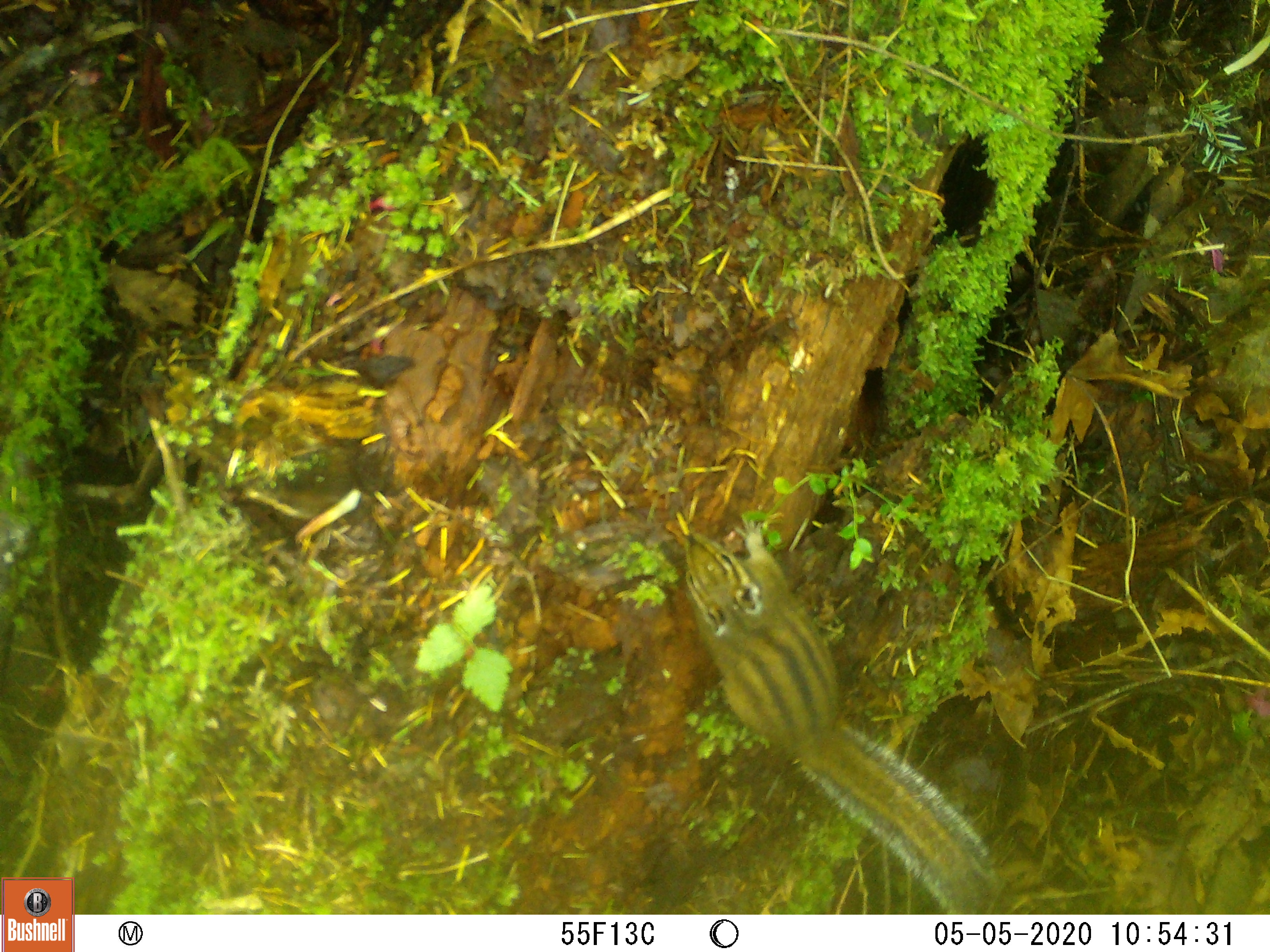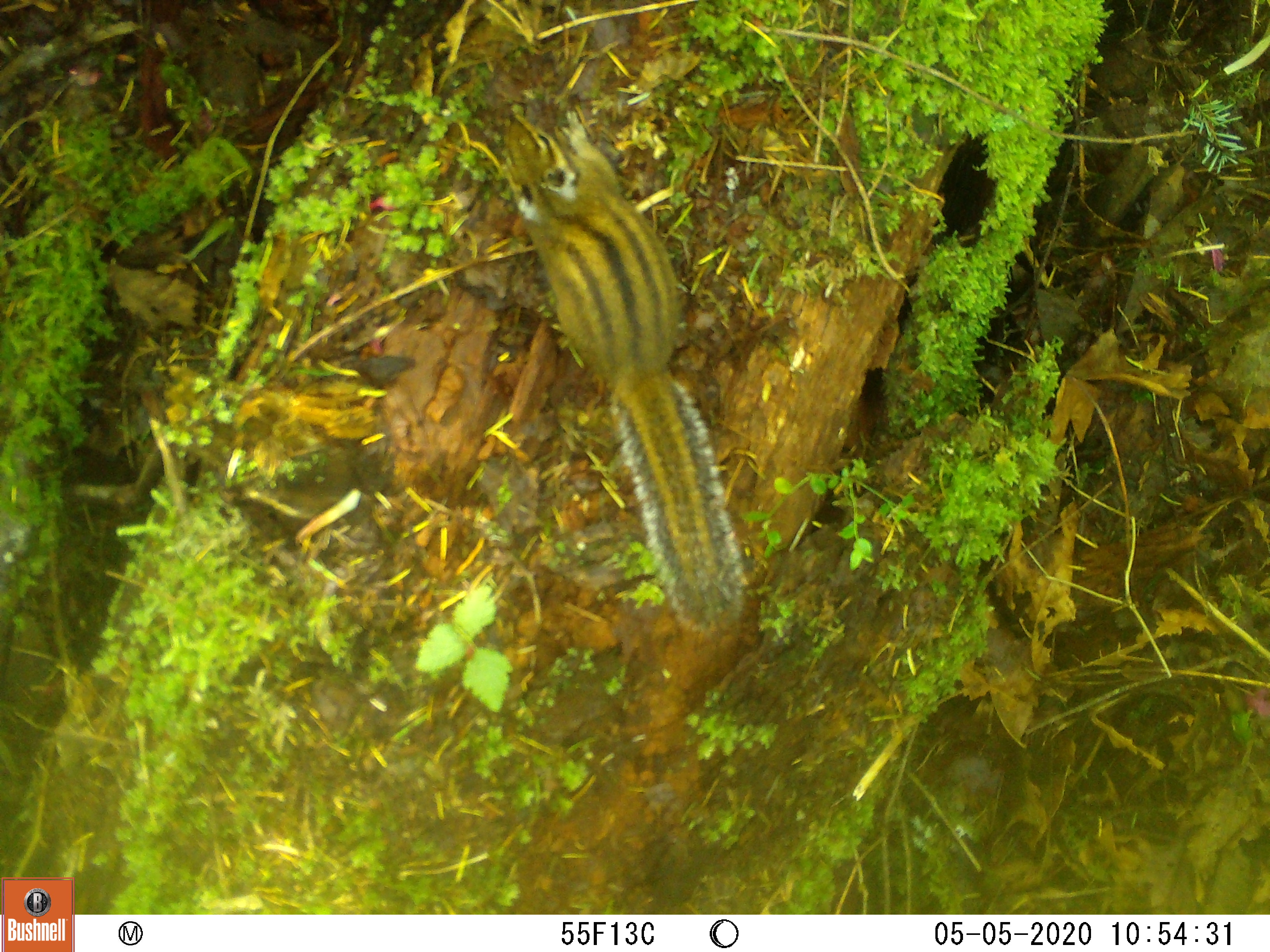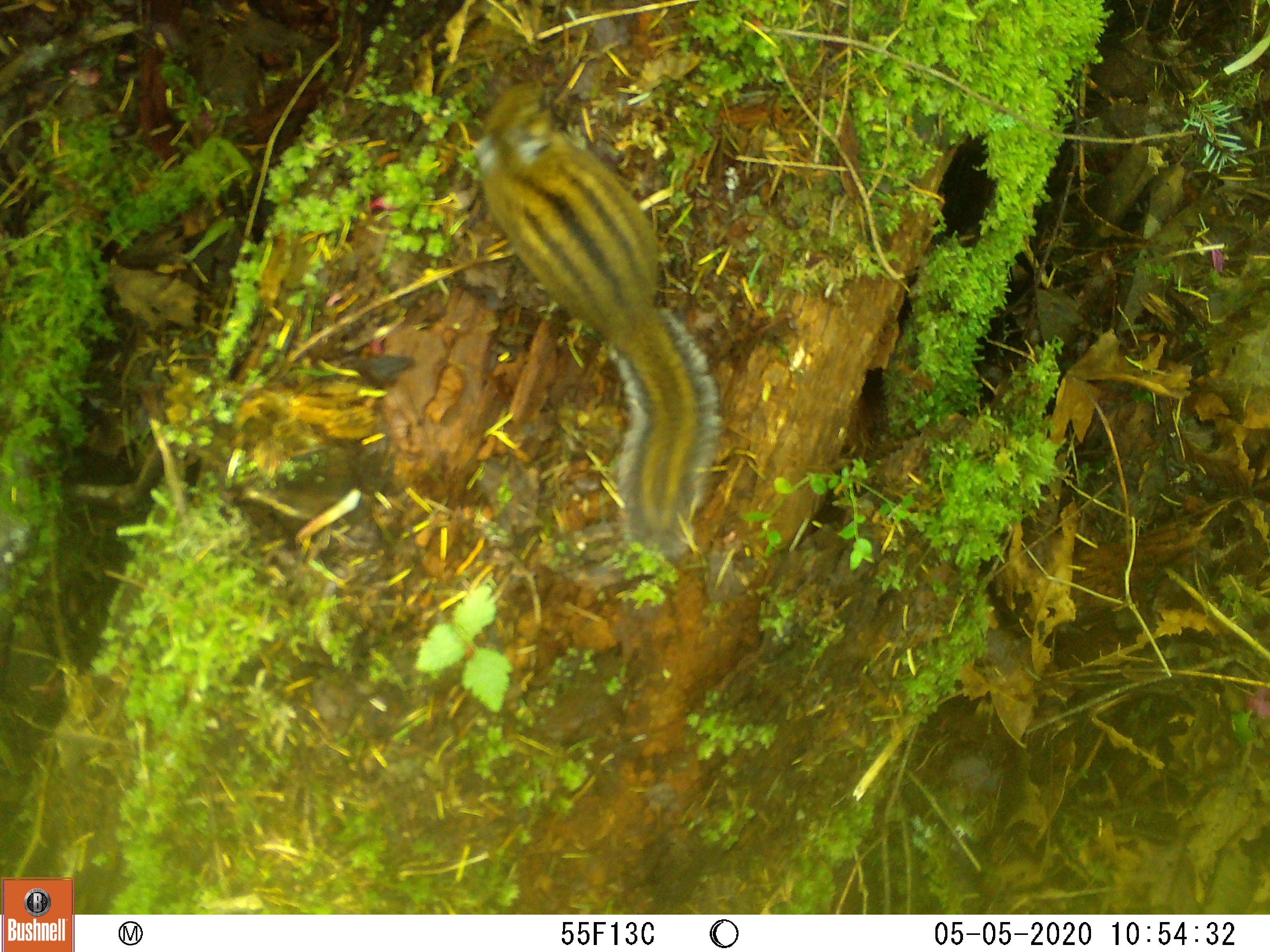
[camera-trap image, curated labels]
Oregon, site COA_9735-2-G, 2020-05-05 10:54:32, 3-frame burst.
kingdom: Animalia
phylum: Chordata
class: Mammalia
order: Rodentia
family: Sciuridae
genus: Neotamias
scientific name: Neotamias townsendii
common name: townsend's chipmunk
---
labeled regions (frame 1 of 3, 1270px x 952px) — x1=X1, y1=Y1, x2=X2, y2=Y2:
townsend's chipmunk: x1=669, y1=521, x2=1010, y2=911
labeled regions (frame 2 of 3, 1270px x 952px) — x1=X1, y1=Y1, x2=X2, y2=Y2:
townsend's chipmunk: x1=490, y1=93, x2=761, y2=650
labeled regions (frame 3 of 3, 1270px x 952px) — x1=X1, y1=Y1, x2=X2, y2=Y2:
townsend's chipmunk: x1=463, y1=67, x2=741, y2=554